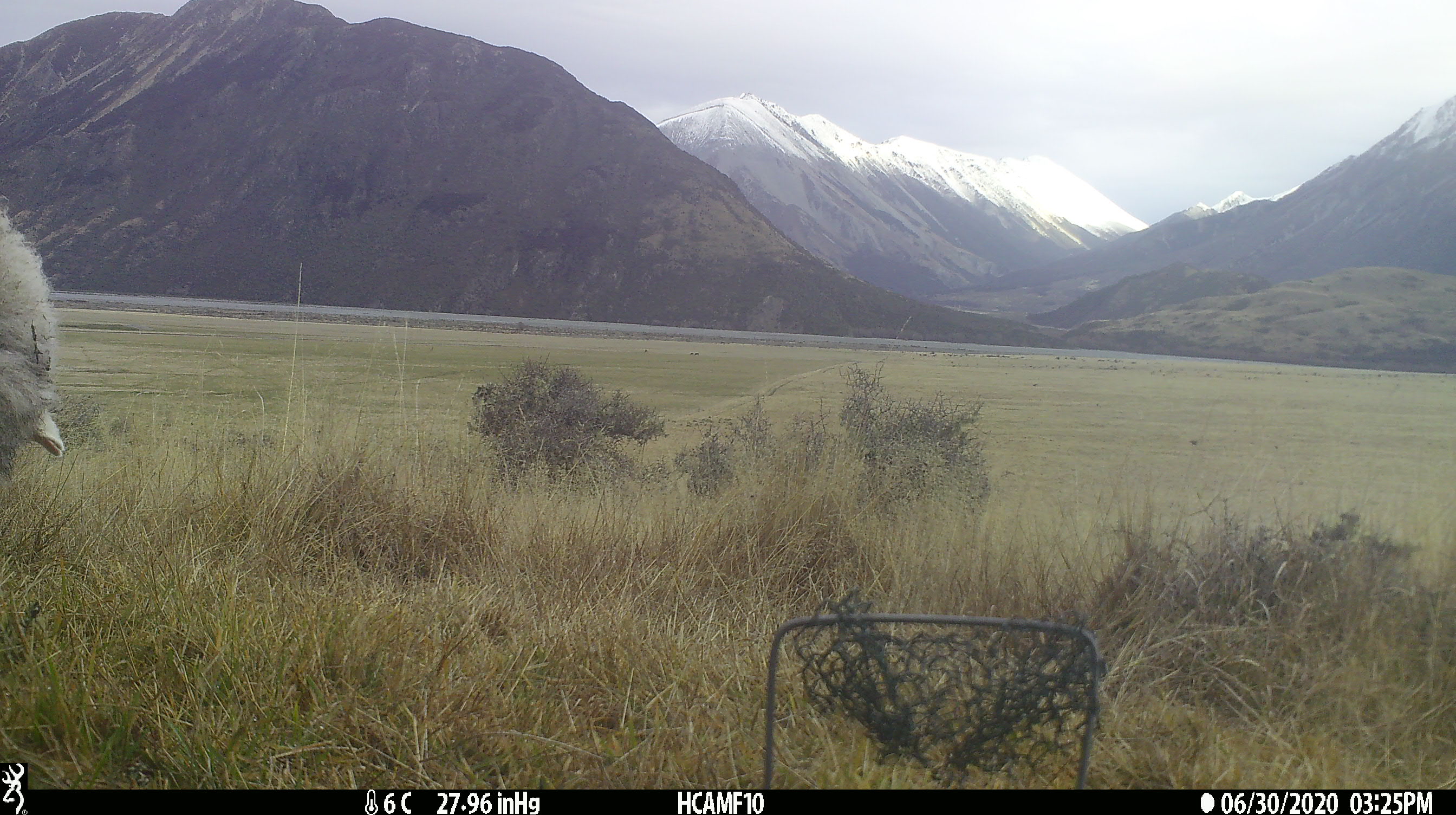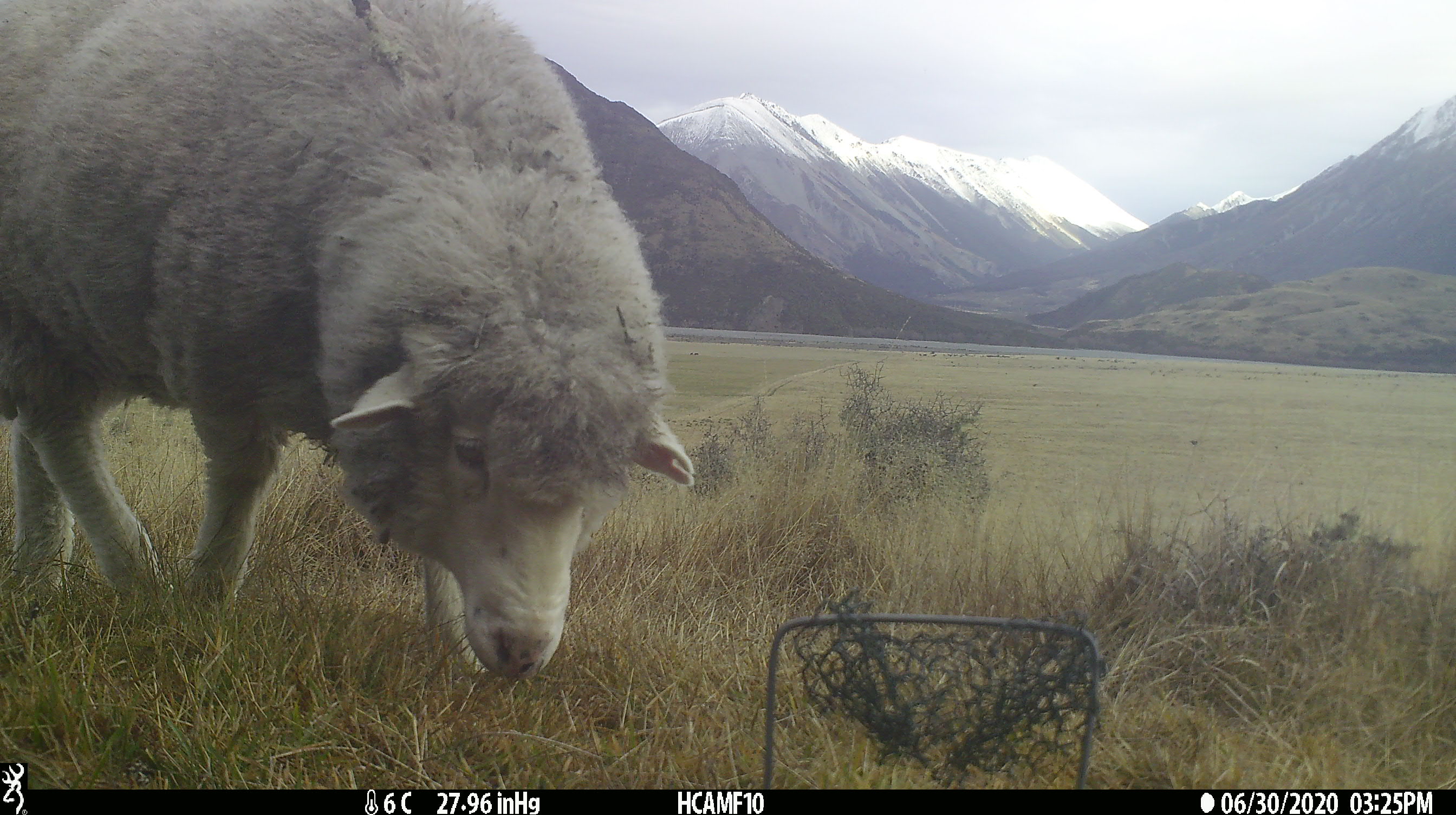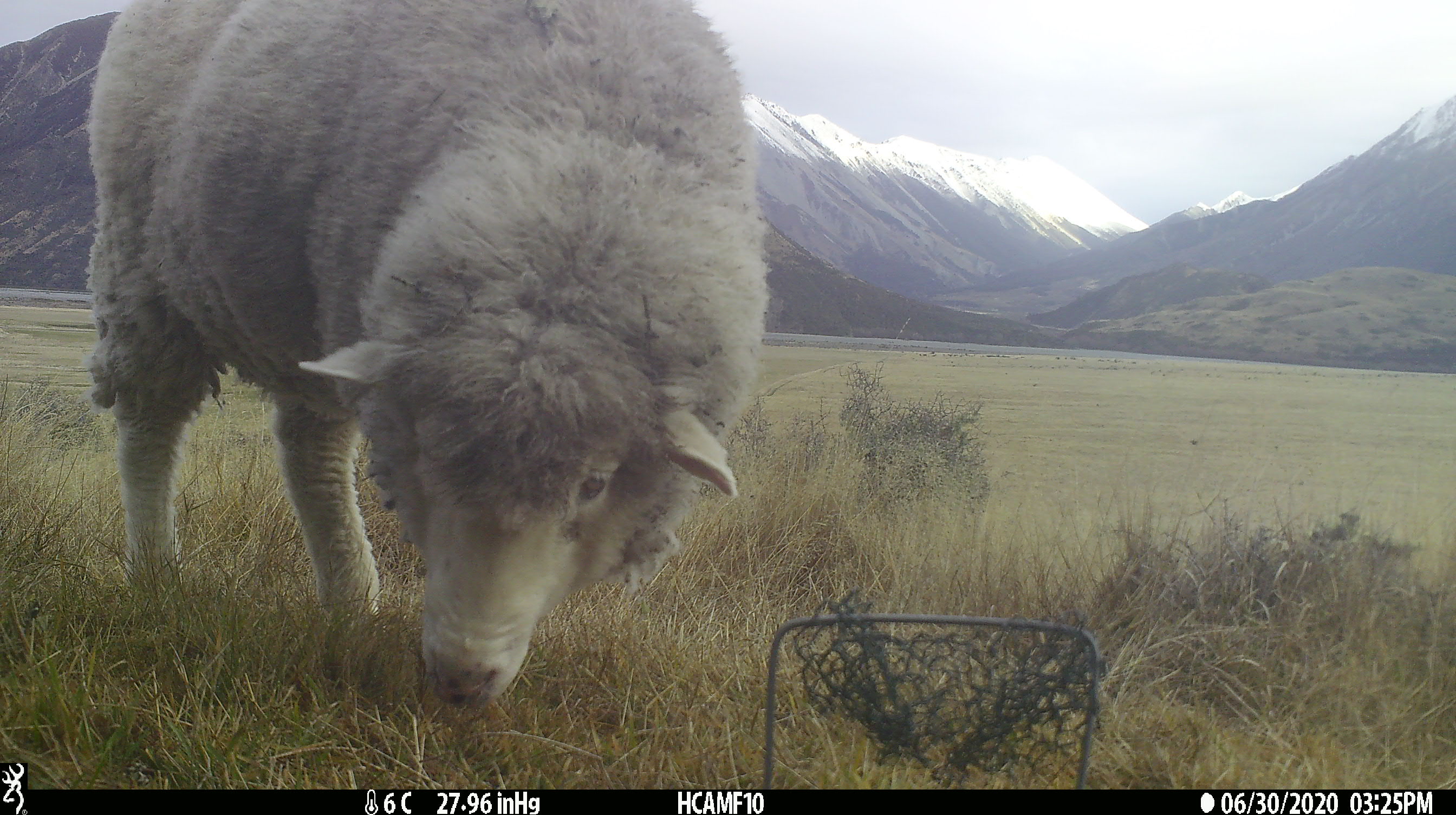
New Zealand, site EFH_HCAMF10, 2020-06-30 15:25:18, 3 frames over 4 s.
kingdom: Animalia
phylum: Chordata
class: Mammalia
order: Artiodactyla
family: Bovidae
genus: Ovis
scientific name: Ovis aries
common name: domestic sheep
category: sheep